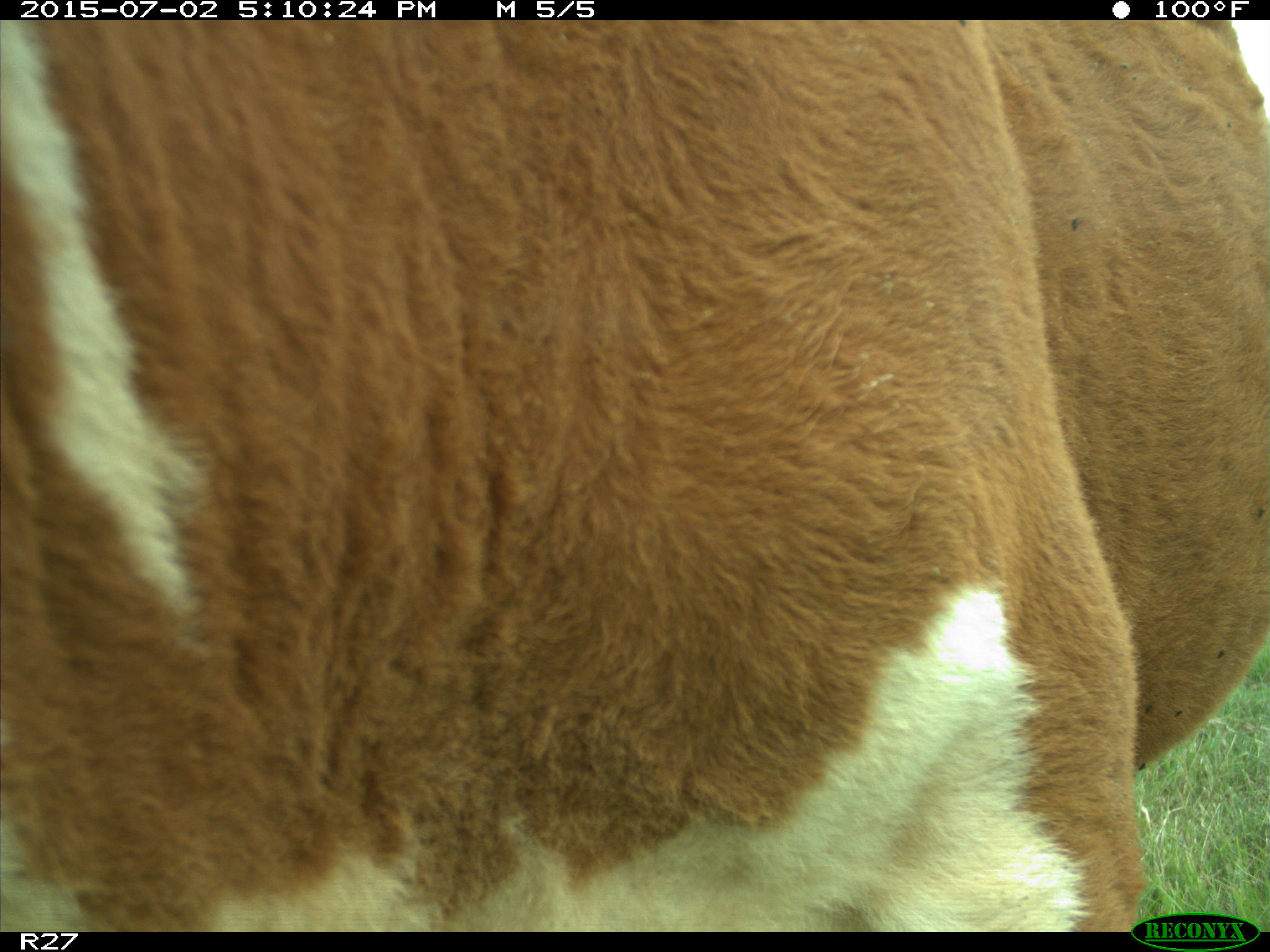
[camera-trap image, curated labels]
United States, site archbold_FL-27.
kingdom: Animalia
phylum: Chordata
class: Mammalia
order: Artiodactyla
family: Bovidae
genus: Bos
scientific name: Bos taurus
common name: domestic cow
Bos taurus (domestic cow).